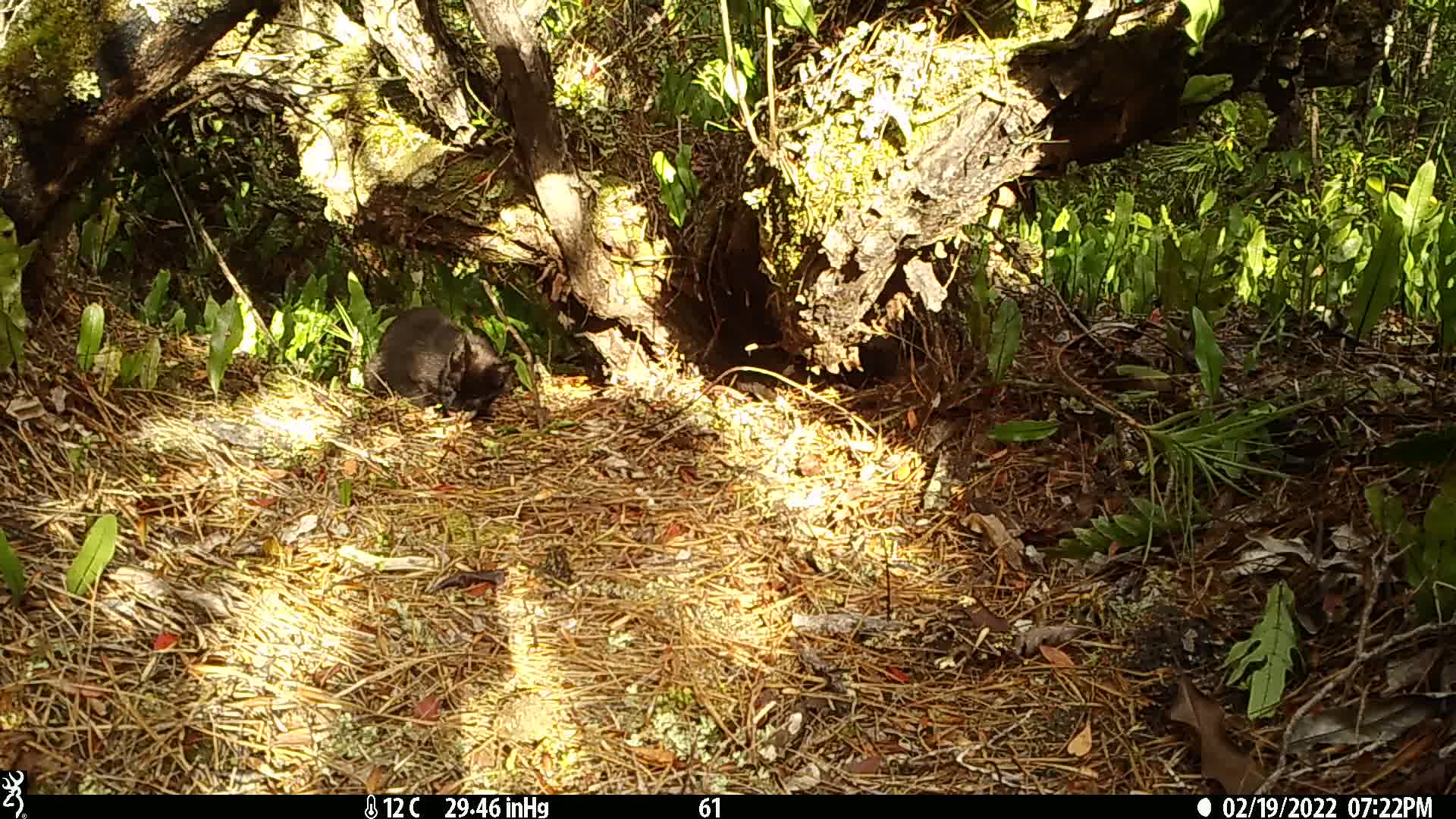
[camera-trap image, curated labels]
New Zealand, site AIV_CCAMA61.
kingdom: Animalia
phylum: Chordata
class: Mammalia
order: Carnivora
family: Felidae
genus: Felis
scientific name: Felis catus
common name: domestic cat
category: cat